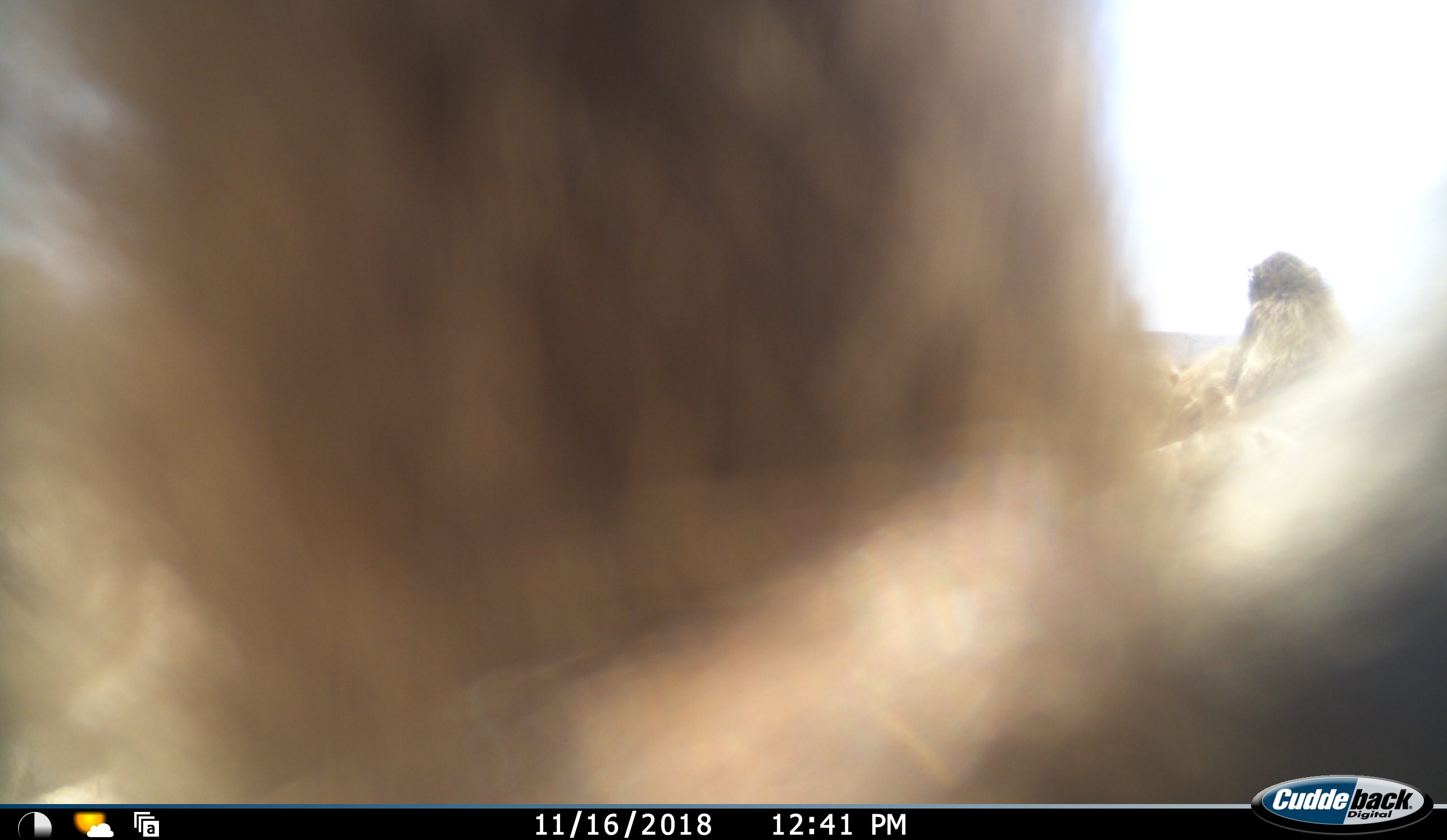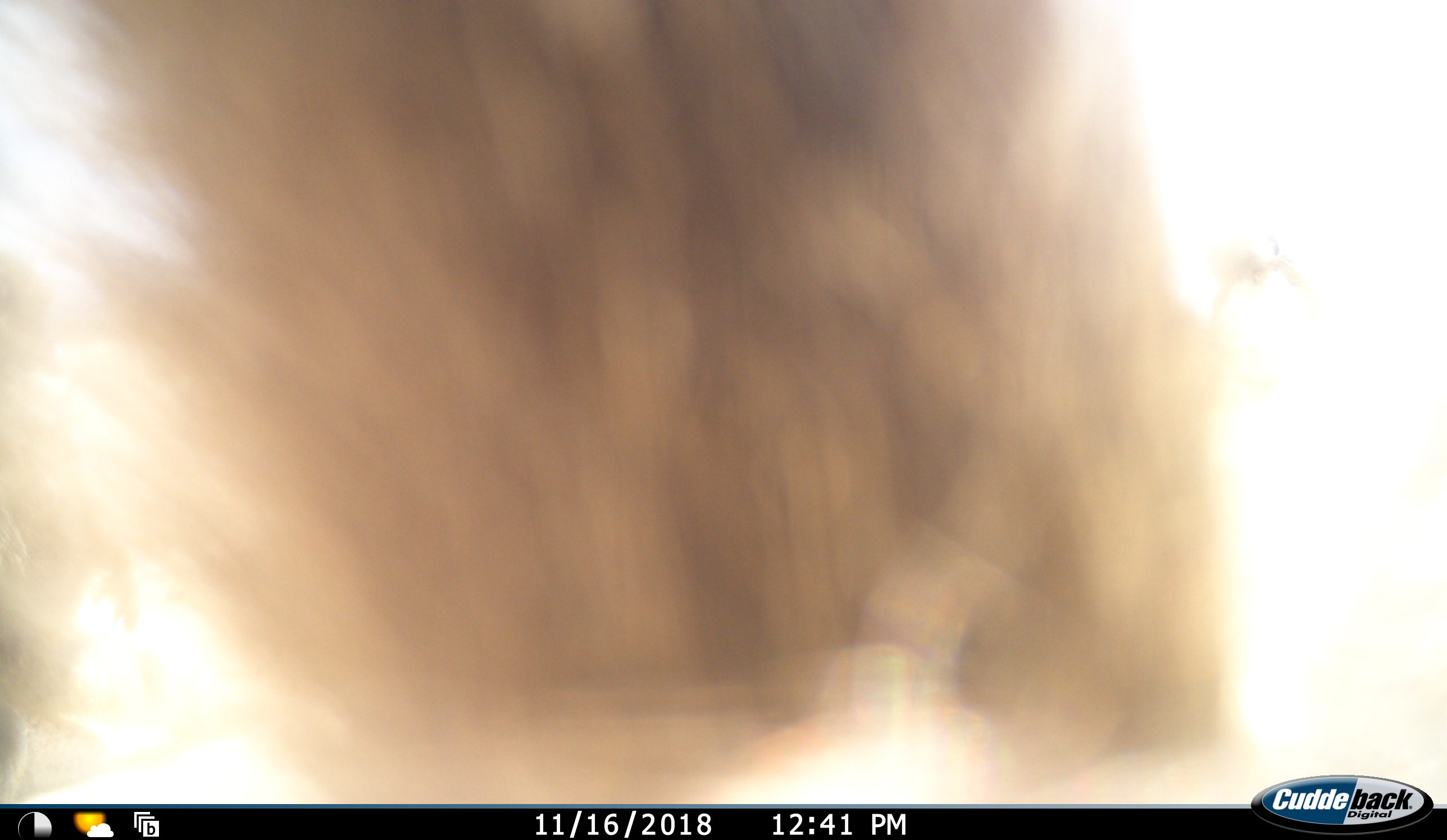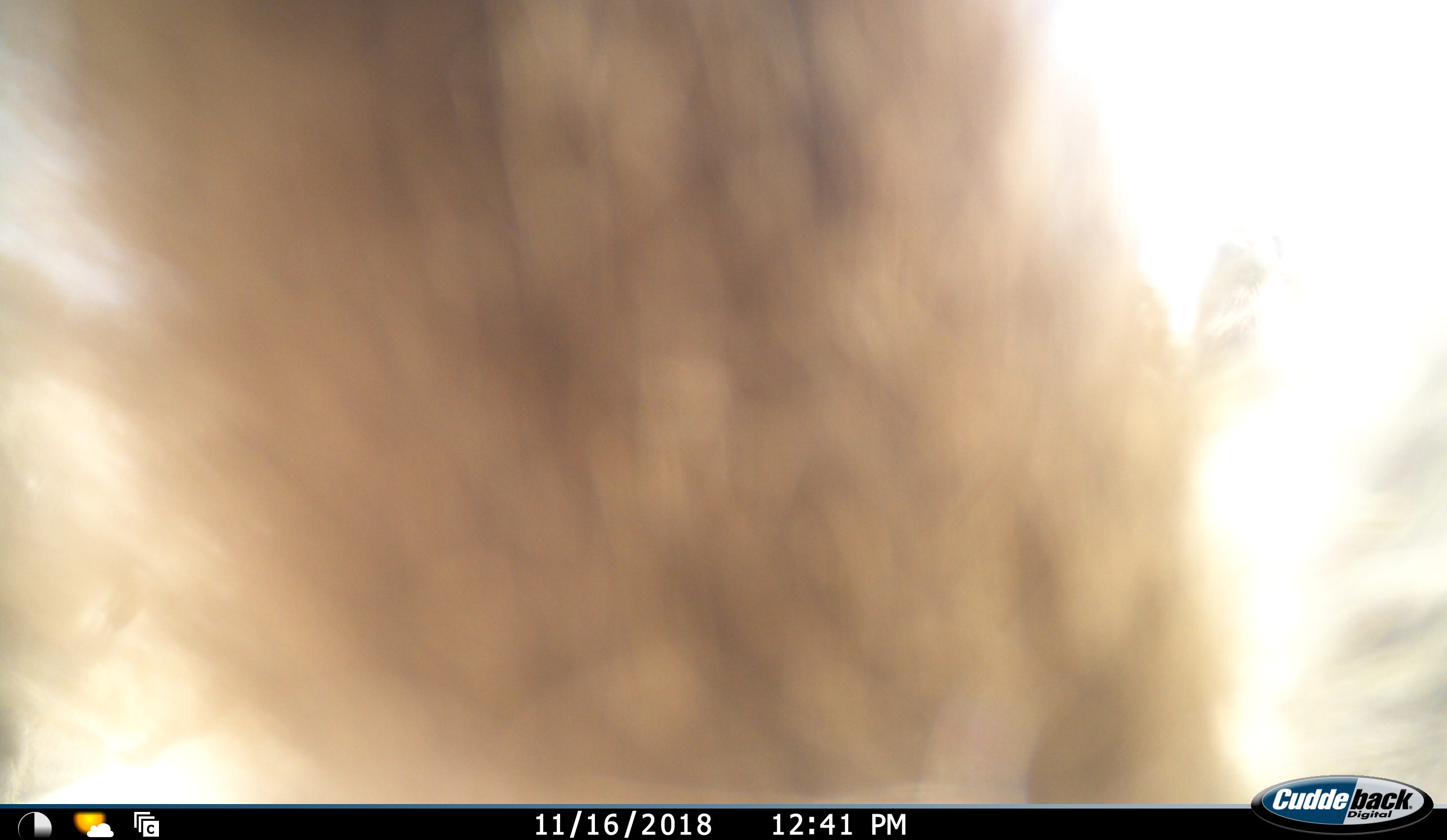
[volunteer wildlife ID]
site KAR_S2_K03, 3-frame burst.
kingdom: Animalia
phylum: Chordata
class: Mammalia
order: Primates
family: Cercopithecidae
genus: Papio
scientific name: Papio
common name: baboon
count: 2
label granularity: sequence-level